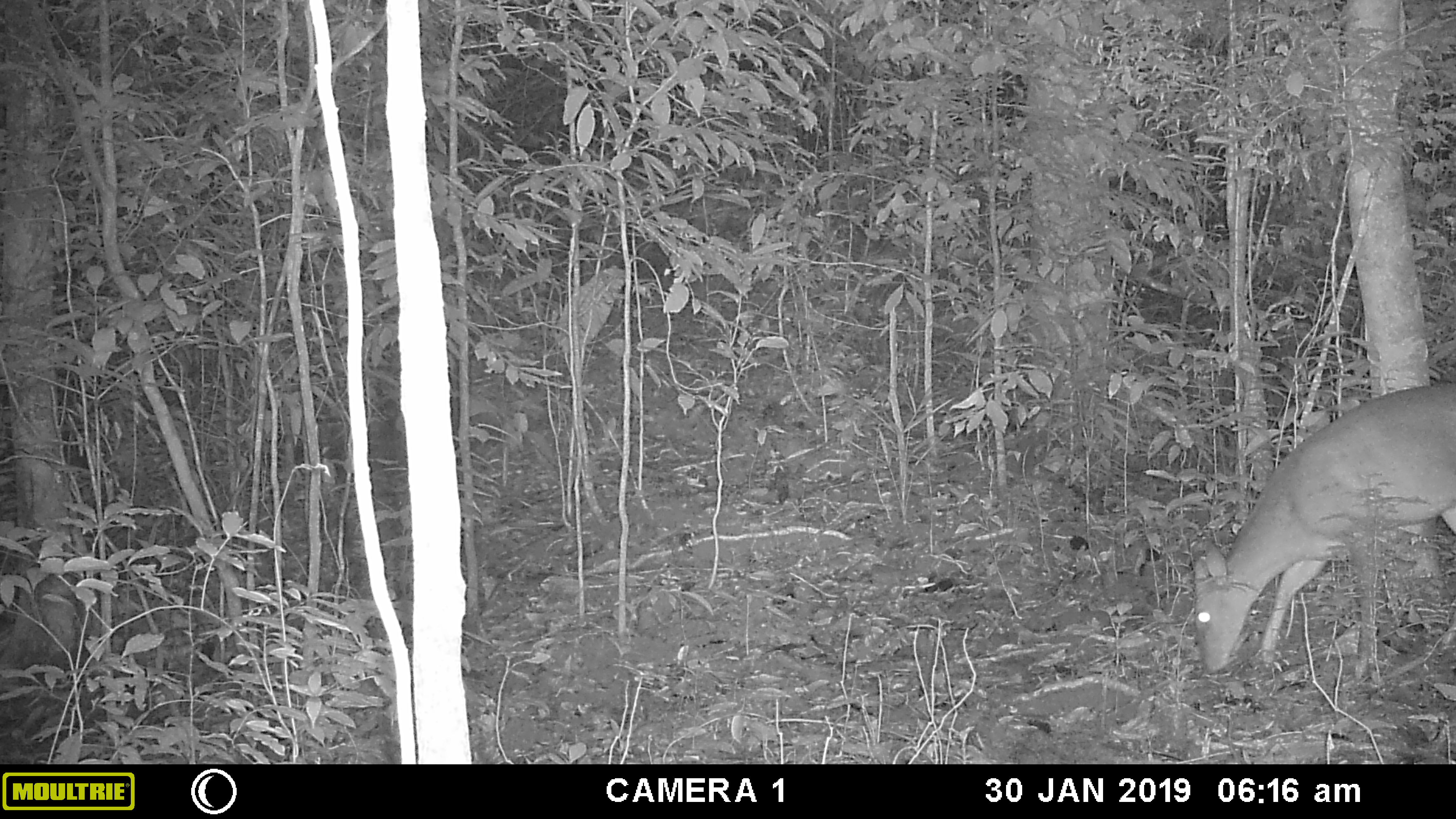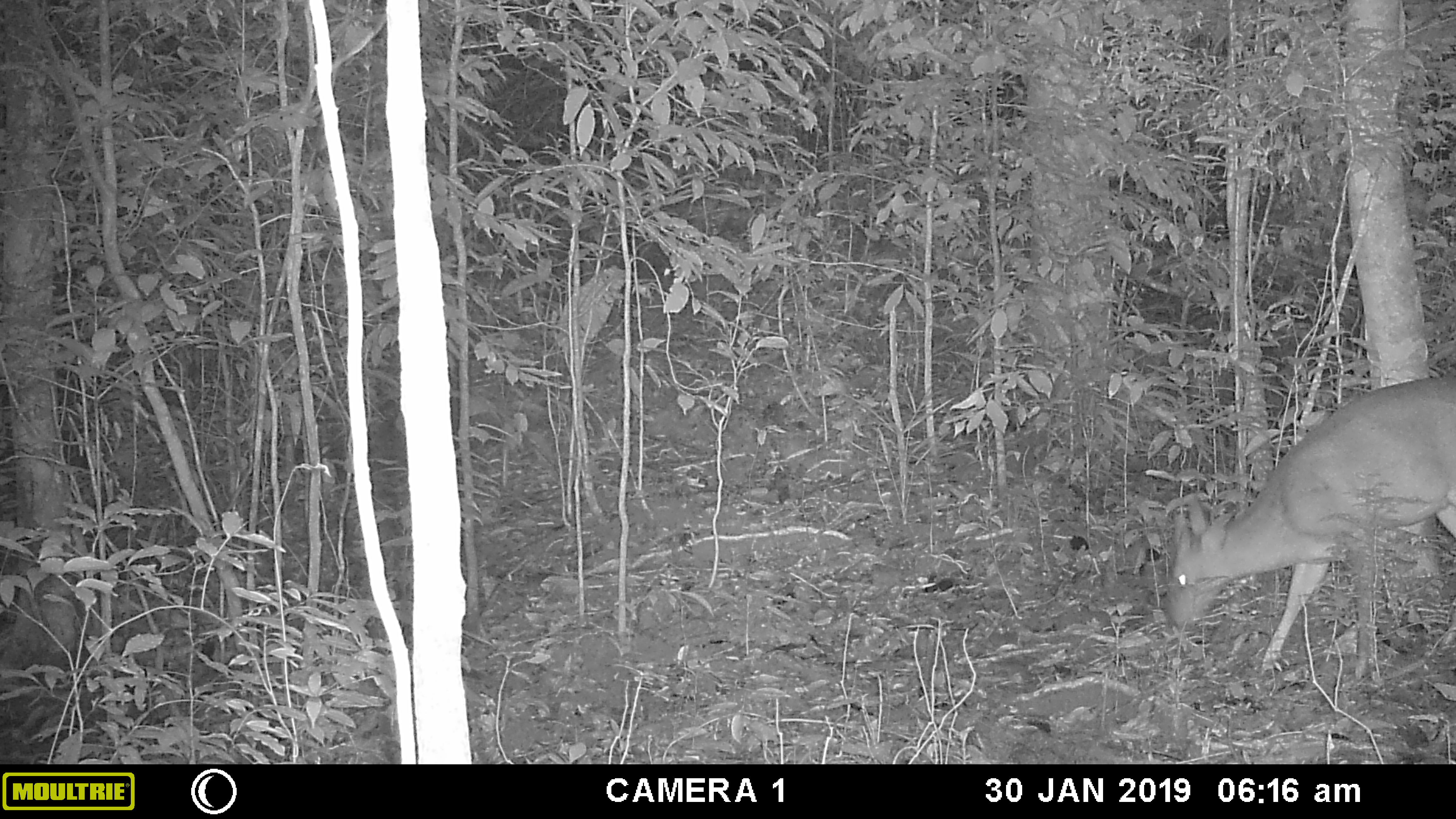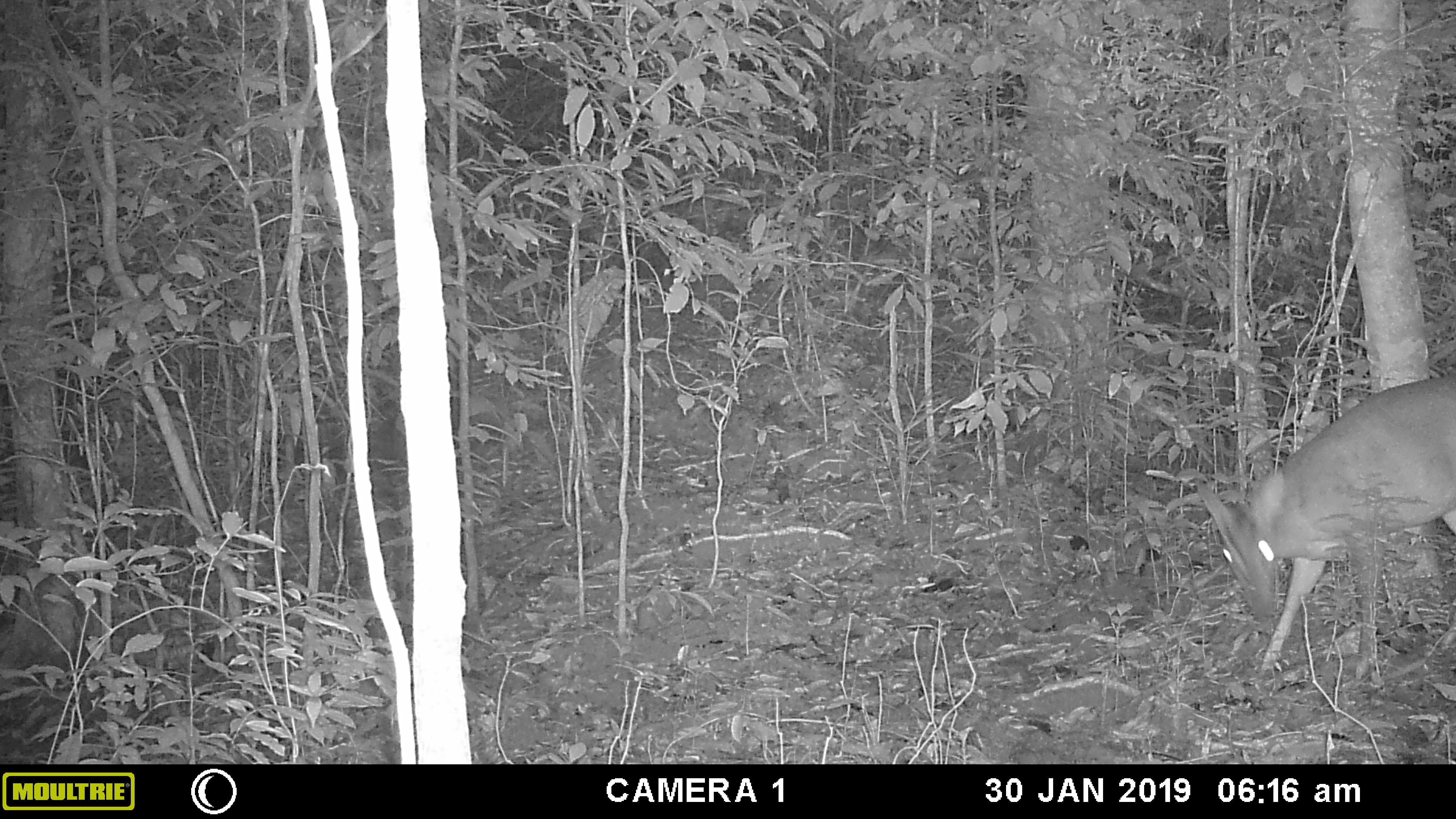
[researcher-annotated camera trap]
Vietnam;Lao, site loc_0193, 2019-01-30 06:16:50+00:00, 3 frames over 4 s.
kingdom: Animalia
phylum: Chordata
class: Mammalia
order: Artiodactyla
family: Cervidae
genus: Muntiacus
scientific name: Muntiacus vuquangensis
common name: large-antlered muntjac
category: large antlered muntjac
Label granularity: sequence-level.